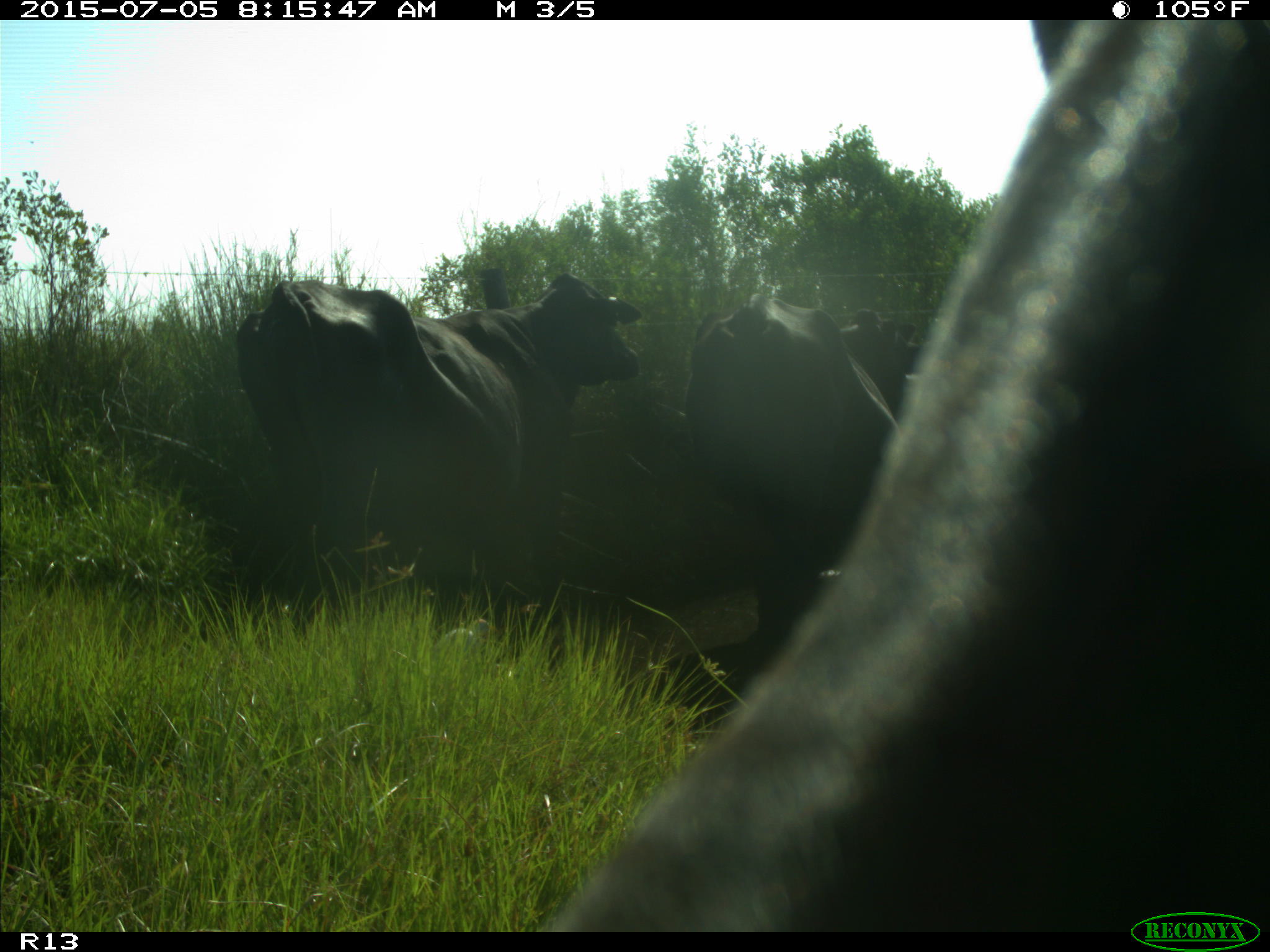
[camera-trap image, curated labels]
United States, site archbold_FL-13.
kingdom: Animalia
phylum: Chordata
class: Mammalia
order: Artiodactyla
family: Bovidae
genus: Bos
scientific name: Bos taurus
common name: domestic cow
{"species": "Bos taurus (domestic cow)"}